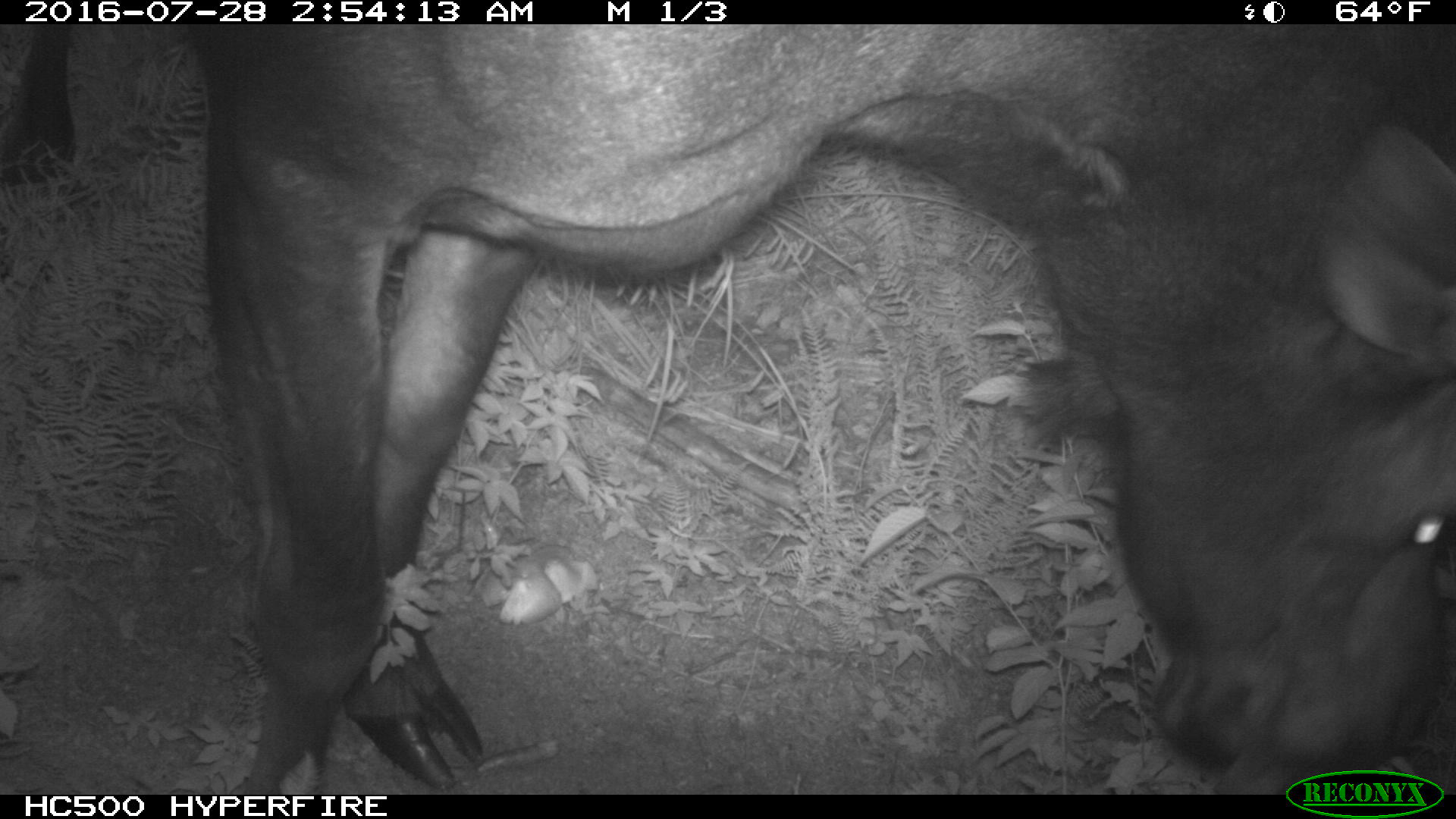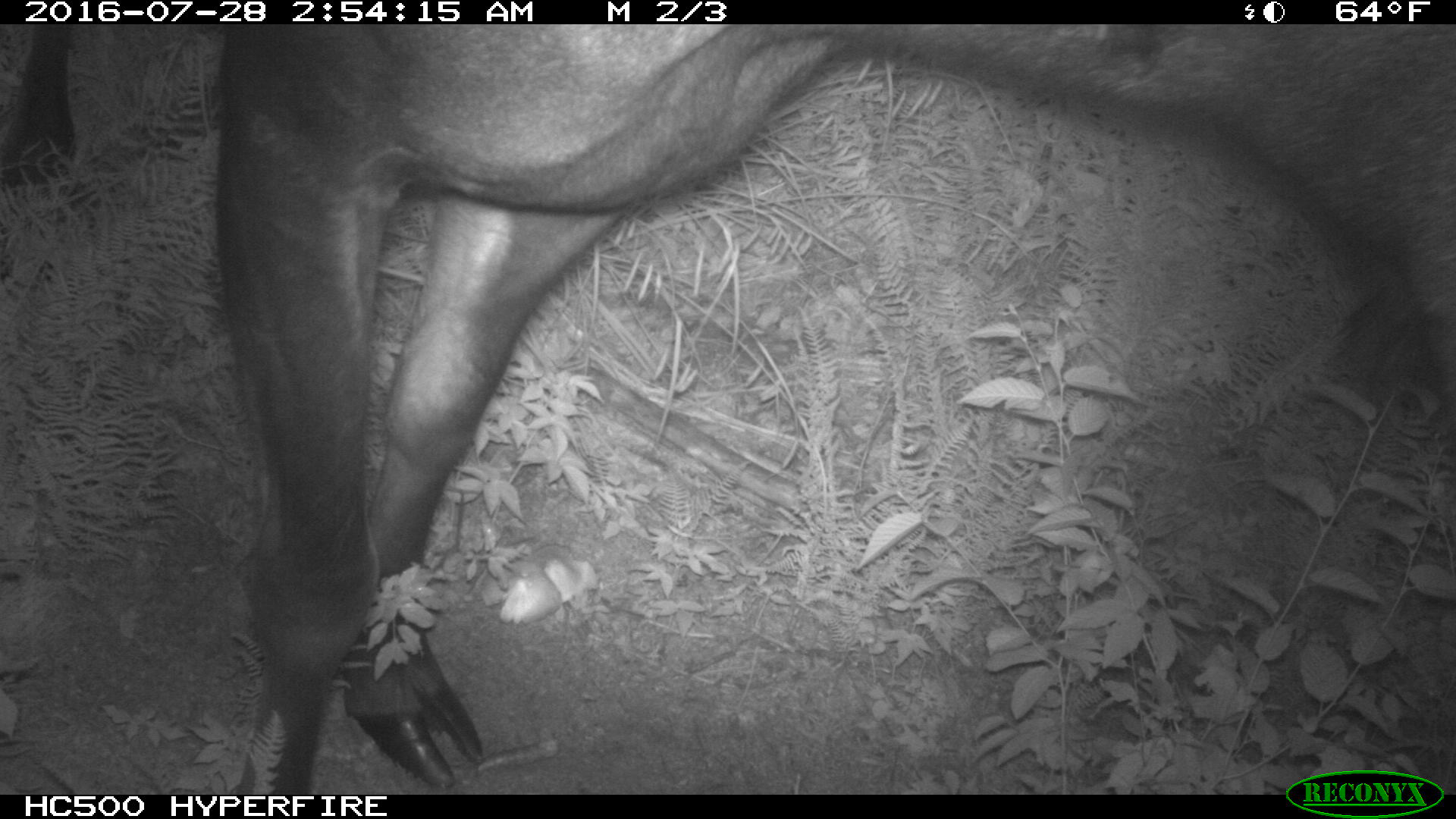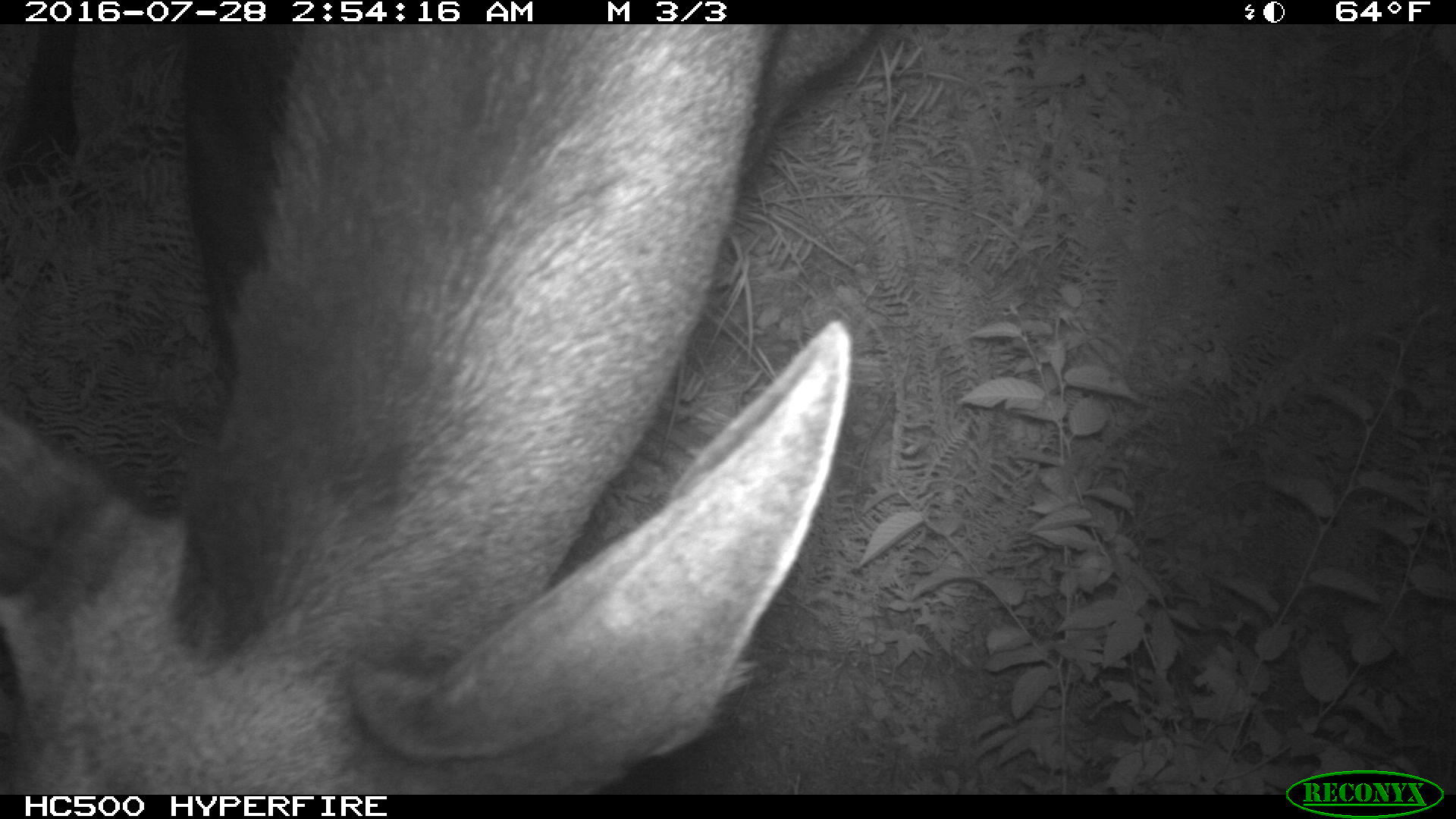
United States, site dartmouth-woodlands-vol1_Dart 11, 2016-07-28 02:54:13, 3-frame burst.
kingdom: Animalia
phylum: Chordata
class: Mammalia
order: Artiodactyla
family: Cervidae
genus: Alces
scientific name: Alces alces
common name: moose